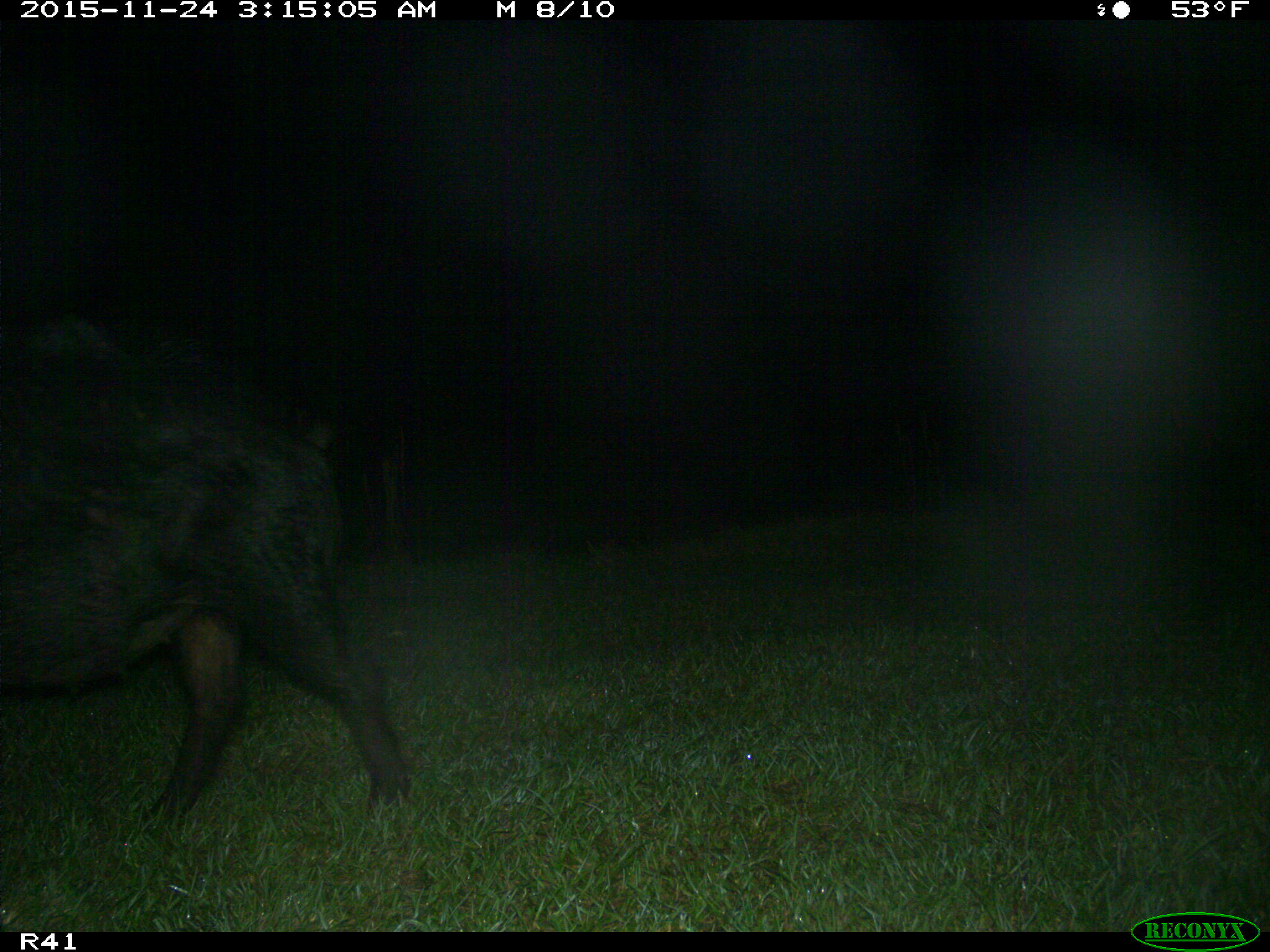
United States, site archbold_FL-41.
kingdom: Animalia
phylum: Chordata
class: Mammalia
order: Artiodactyla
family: Suidae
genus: Sus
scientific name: Sus scrofa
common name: wild boar